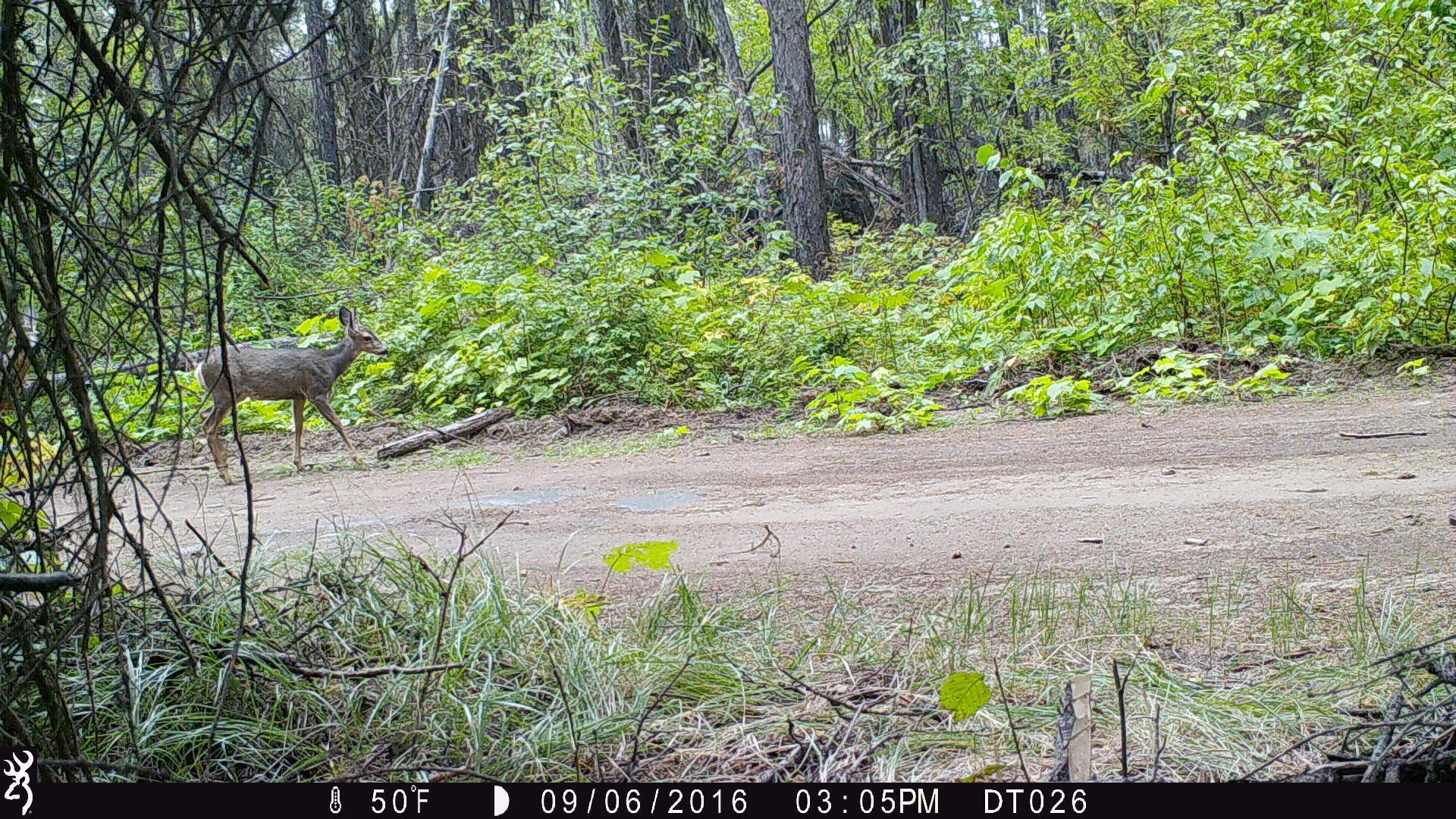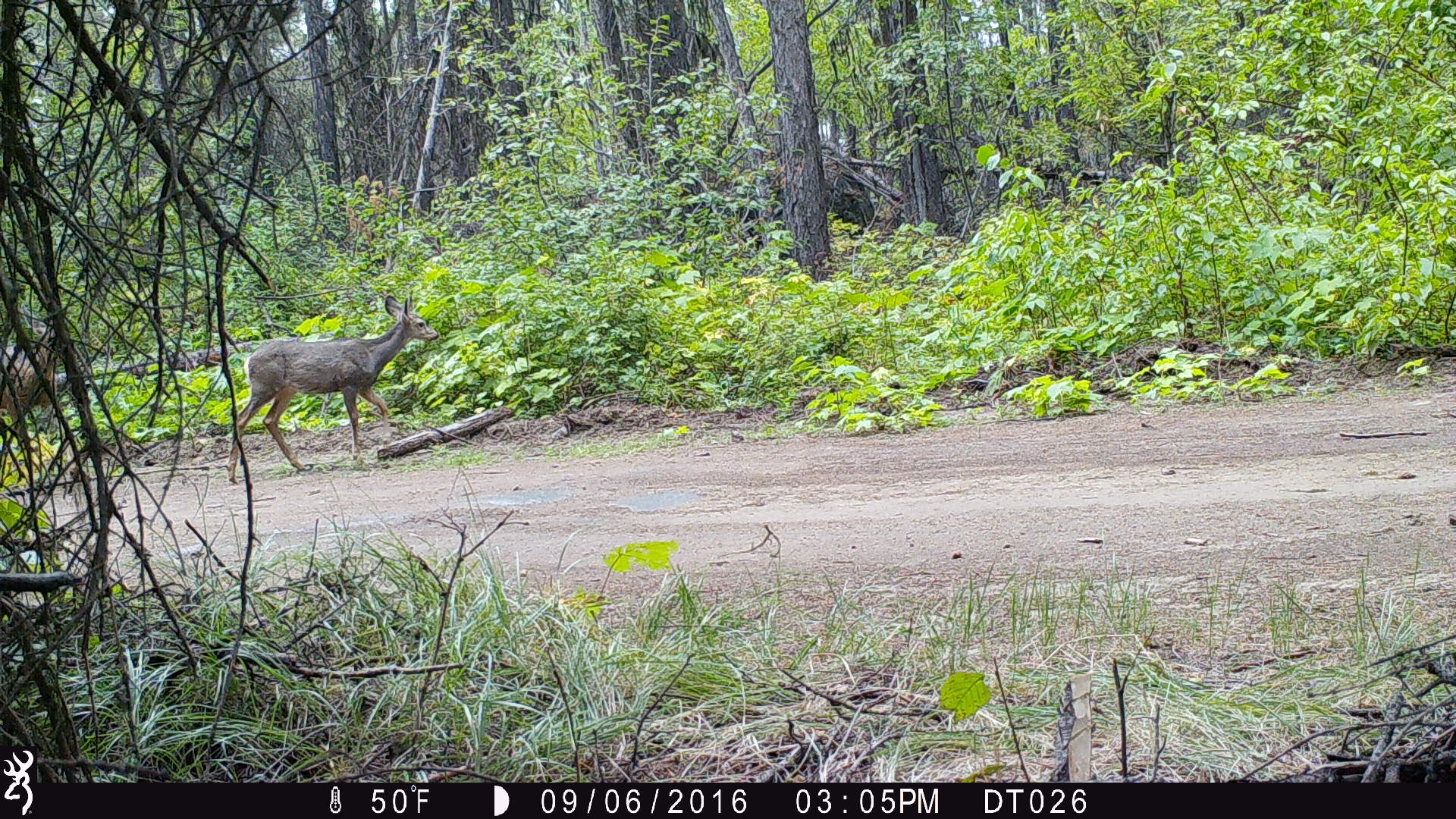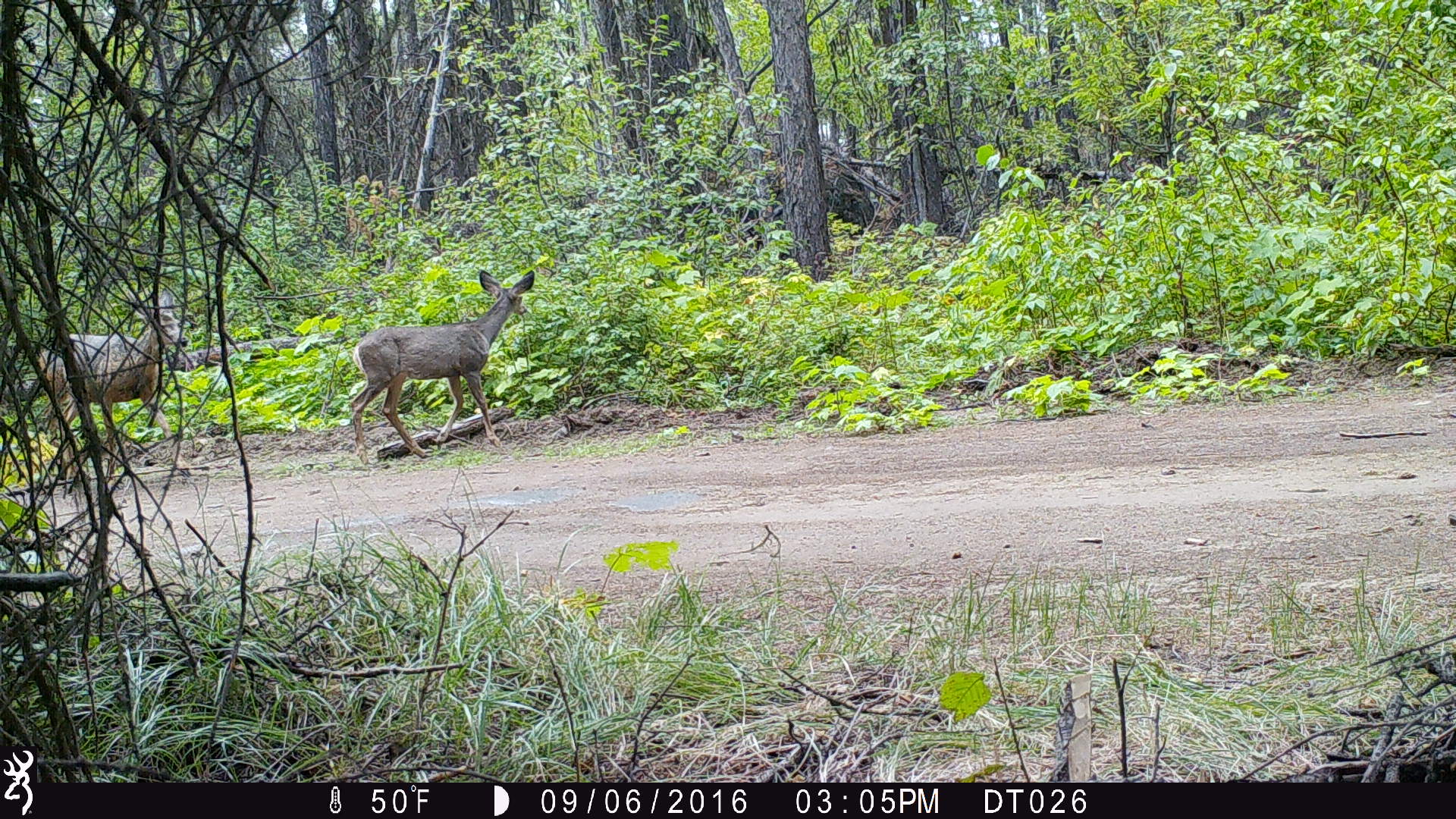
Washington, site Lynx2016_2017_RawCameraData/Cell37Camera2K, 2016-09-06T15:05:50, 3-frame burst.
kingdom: Animalia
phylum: Chordata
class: Mammalia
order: Artiodactyla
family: Cervidae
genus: Odocoileus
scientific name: Odocoileus hemionus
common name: mule deer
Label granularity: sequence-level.